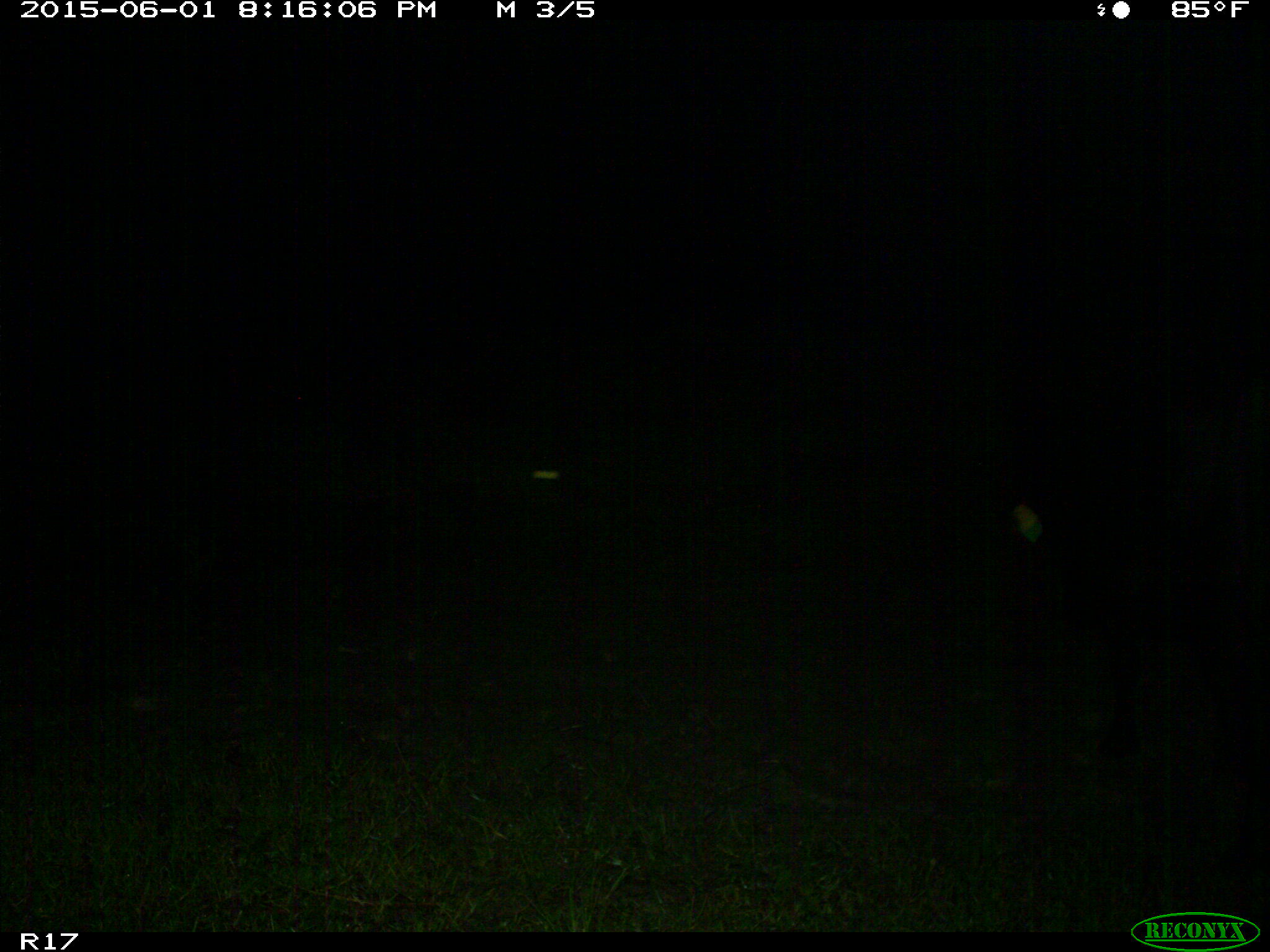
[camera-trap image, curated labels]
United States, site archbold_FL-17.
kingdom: Animalia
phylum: Chordata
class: Mammalia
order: Artiodactyla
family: Bovidae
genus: Bos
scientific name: Bos taurus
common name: domestic cow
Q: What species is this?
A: Bos taurus (domestic cow).